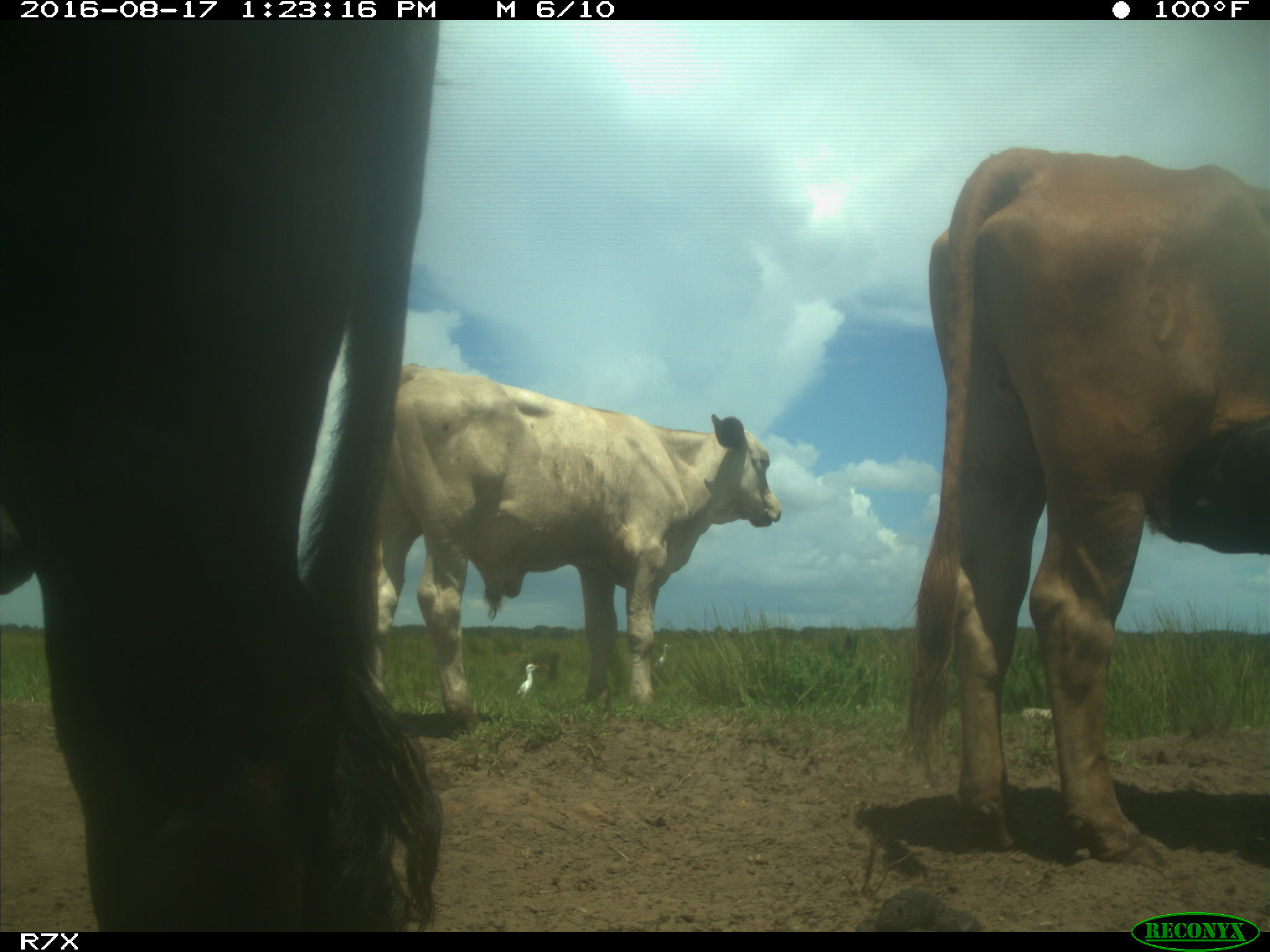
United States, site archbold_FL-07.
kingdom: Animalia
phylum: Chordata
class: Mammalia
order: Artiodactyla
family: Bovidae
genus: Bos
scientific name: Bos taurus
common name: domestic cow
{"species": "Bos taurus (domestic cow)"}